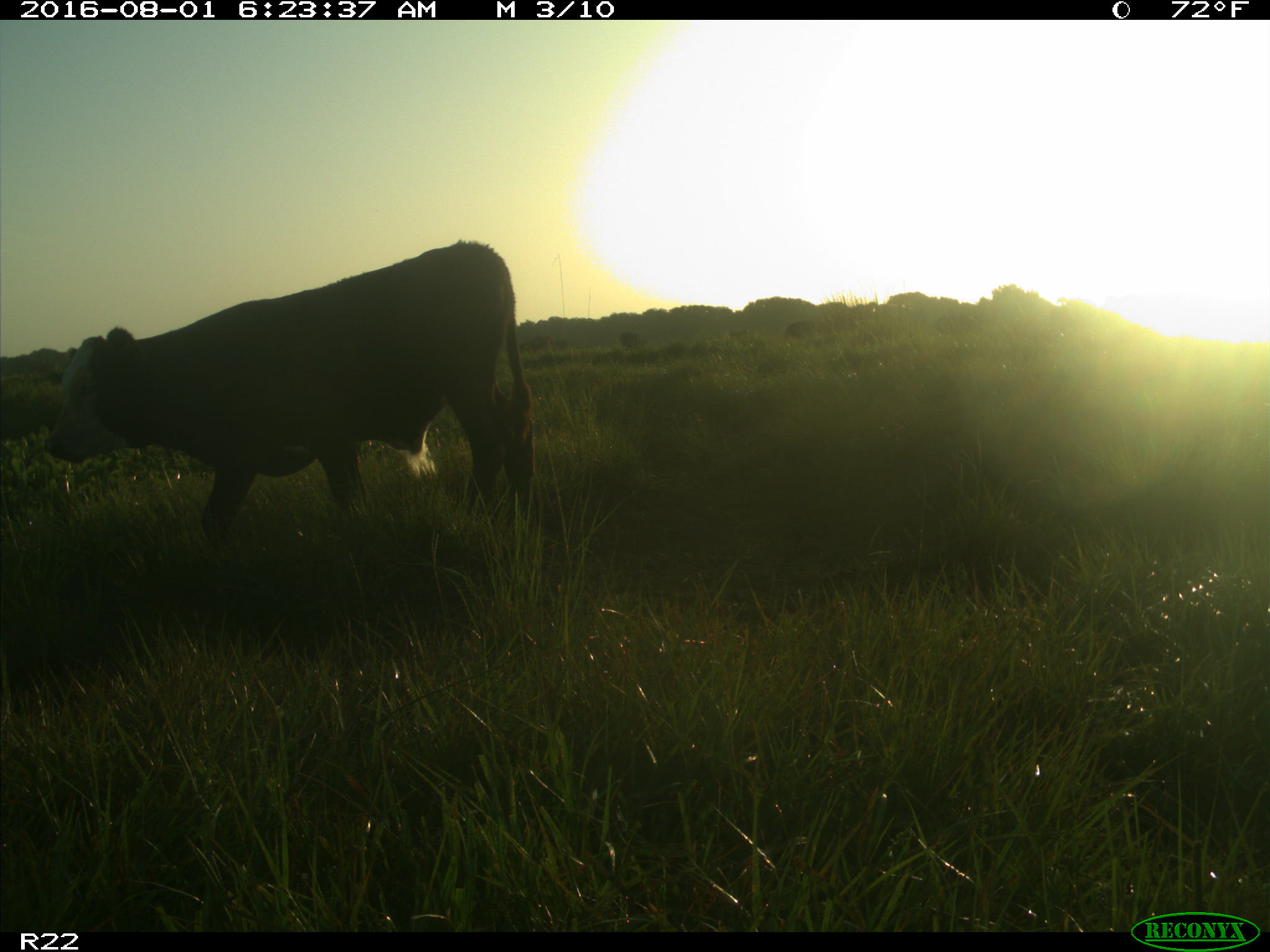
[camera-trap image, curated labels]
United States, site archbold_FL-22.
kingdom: Animalia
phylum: Chordata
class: Mammalia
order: Artiodactyla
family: Bovidae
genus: Bos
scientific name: Bos taurus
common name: domestic cow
Bos taurus (domestic cow).